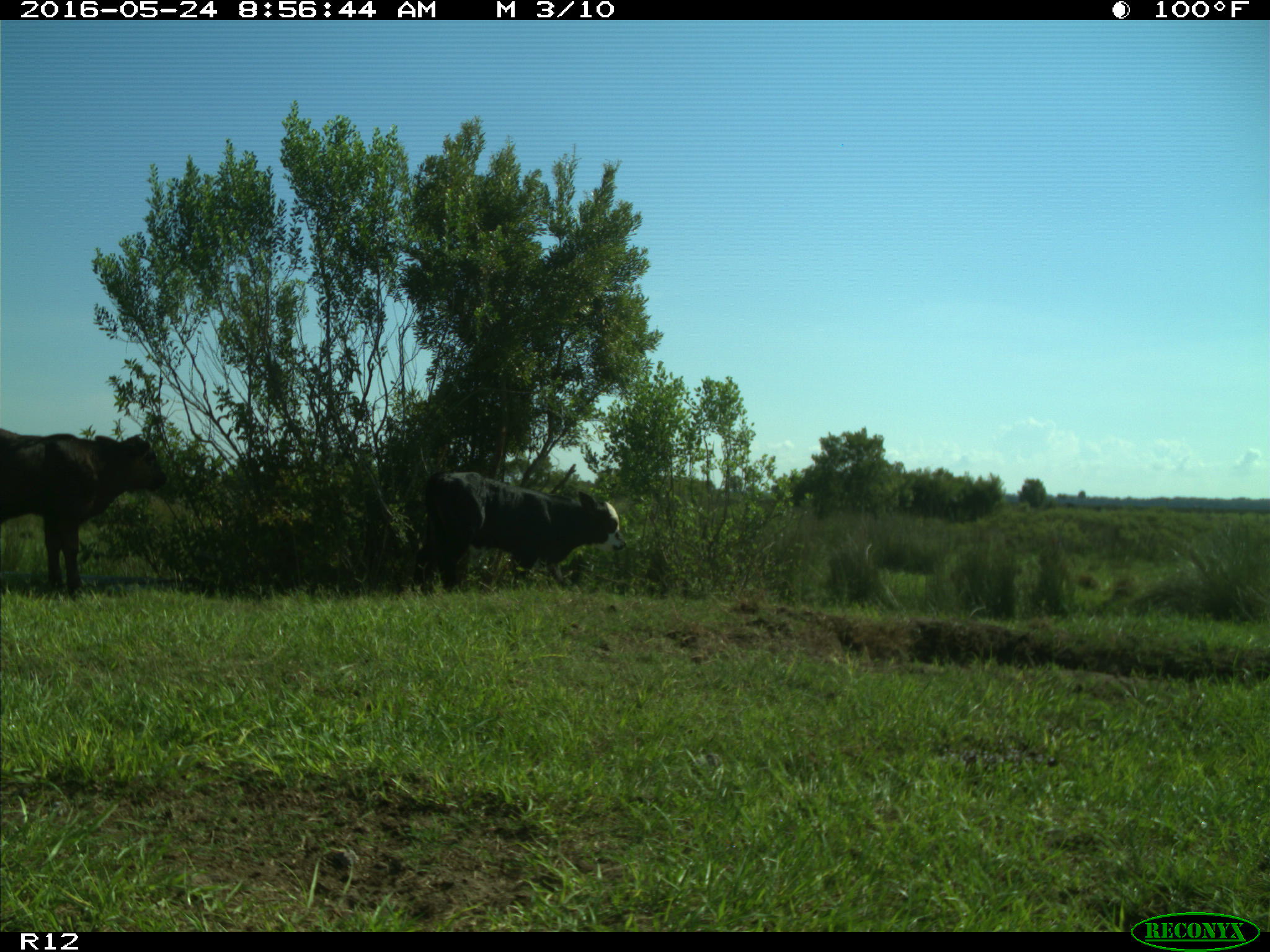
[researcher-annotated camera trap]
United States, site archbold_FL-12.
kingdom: Animalia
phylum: Chordata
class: Mammalia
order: Artiodactyla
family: Bovidae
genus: Bos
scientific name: Bos taurus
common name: domestic cow